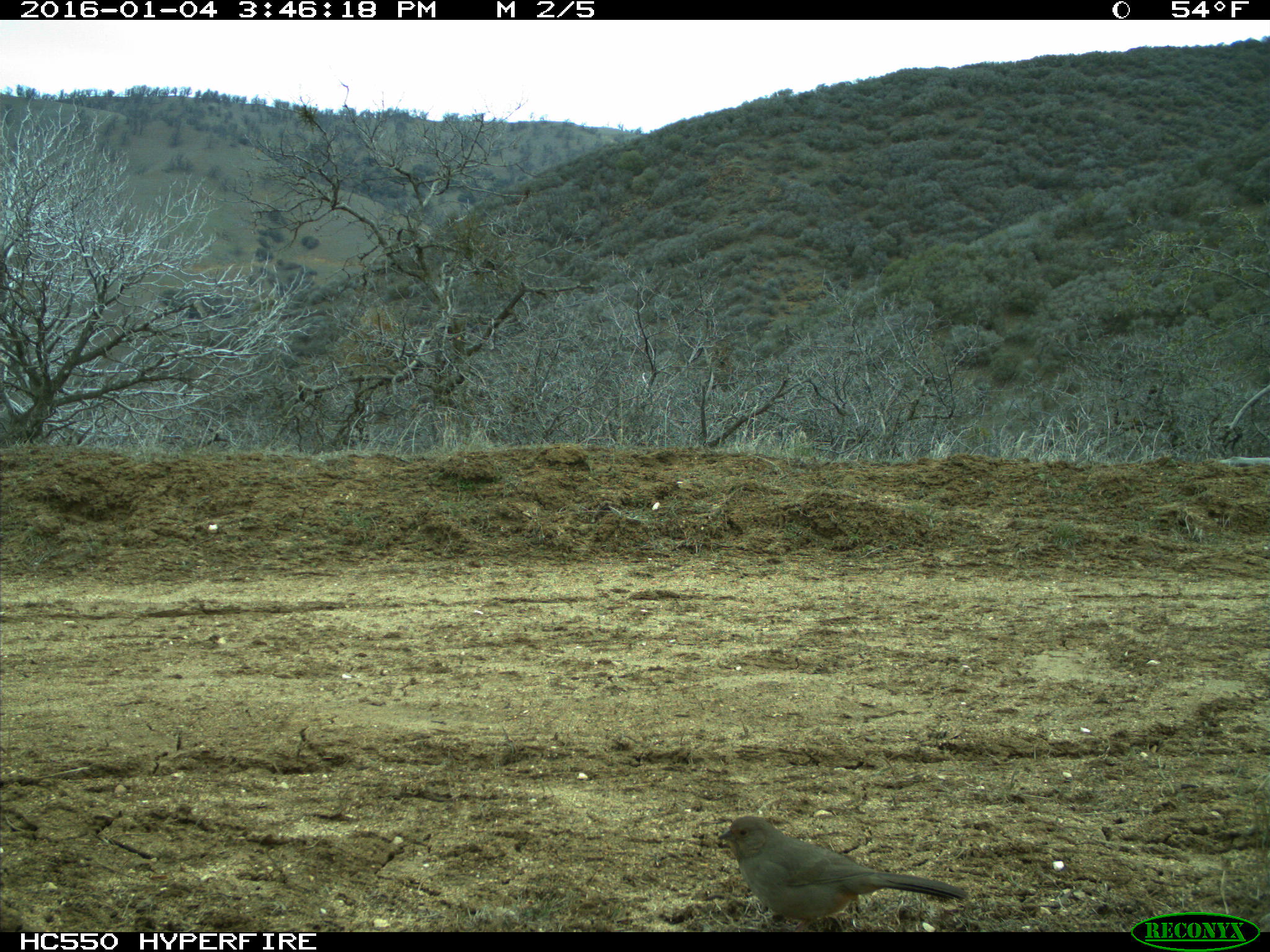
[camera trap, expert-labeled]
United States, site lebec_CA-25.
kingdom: Animalia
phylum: Chordata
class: Aves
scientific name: Aves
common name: birds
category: unidentified bird